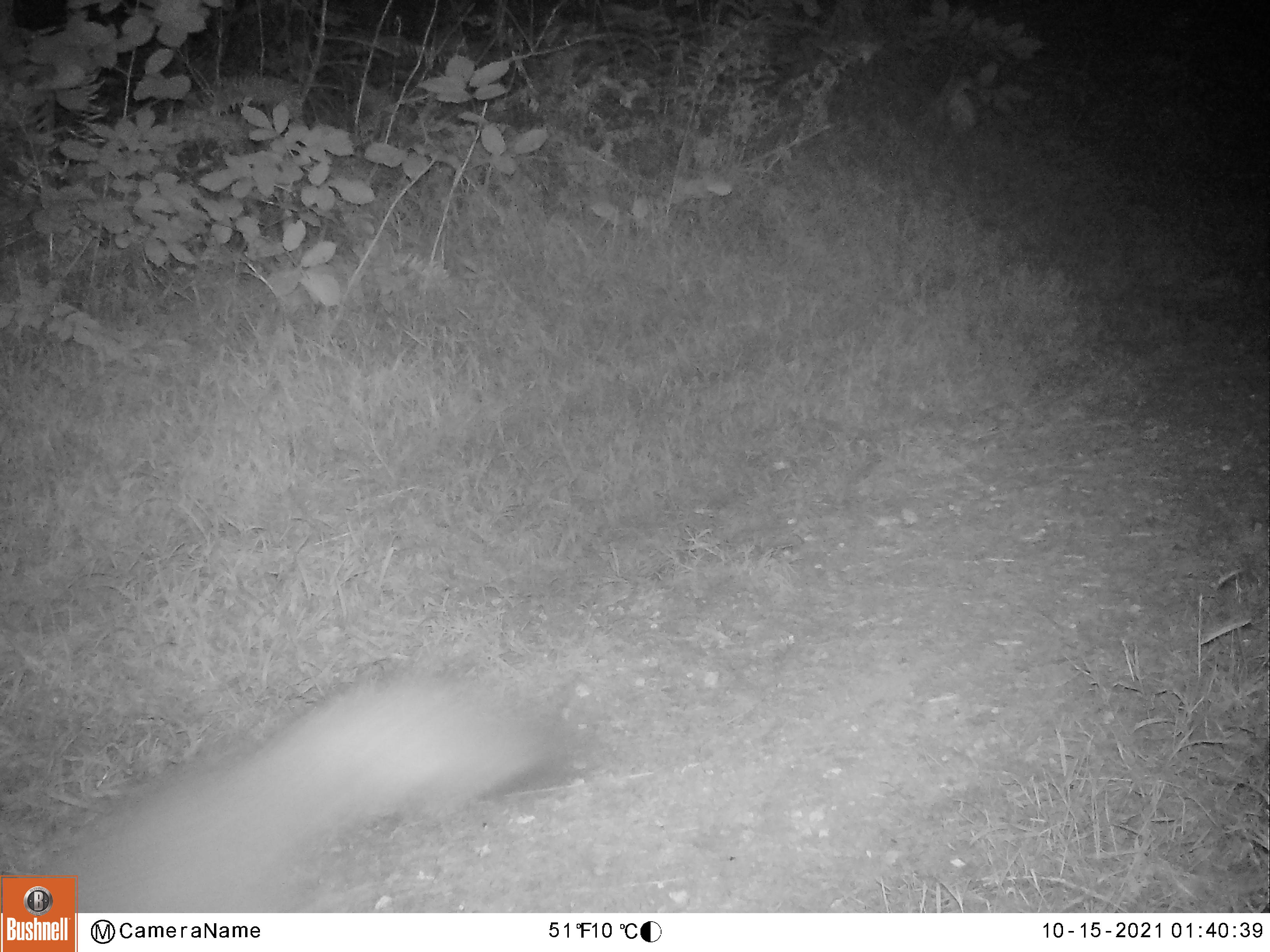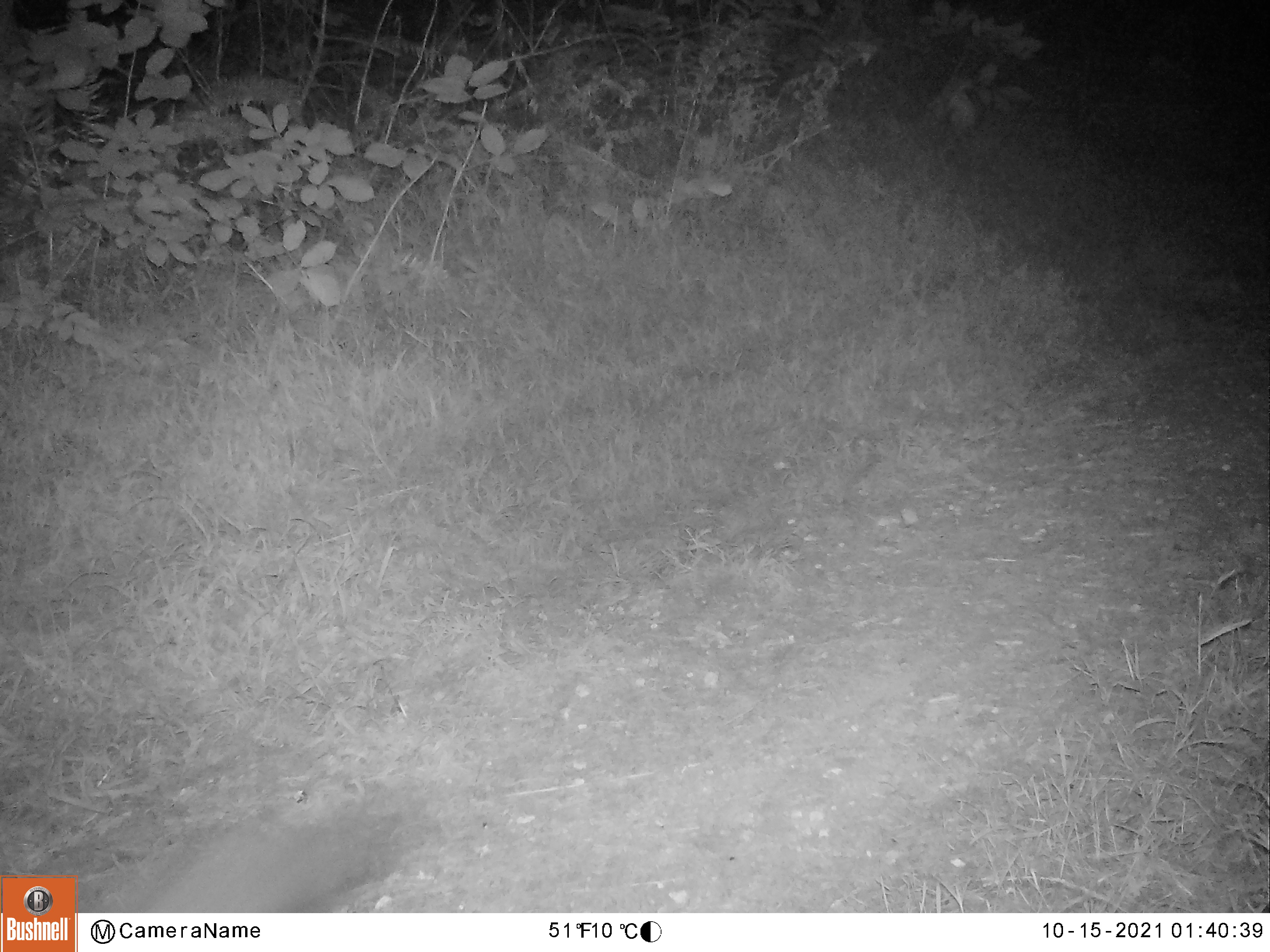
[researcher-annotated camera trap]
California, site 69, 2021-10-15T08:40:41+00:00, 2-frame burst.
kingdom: Animalia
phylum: Chordata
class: Mammalia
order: Carnivora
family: Canidae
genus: Urocyon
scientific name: Urocyon cinereoargenteus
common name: gray fox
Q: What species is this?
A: Gray fox (Urocyon cinereoargenteus).